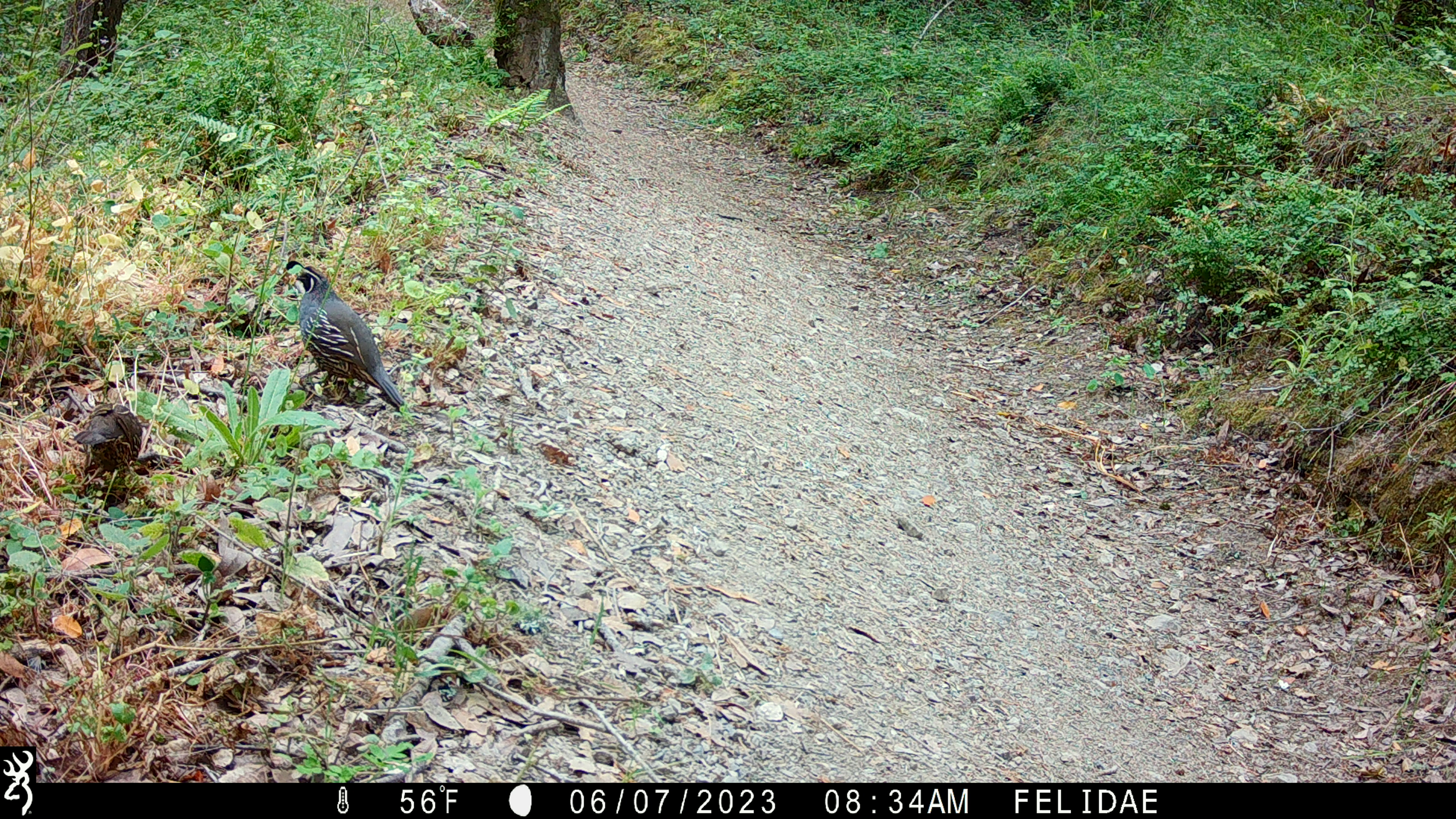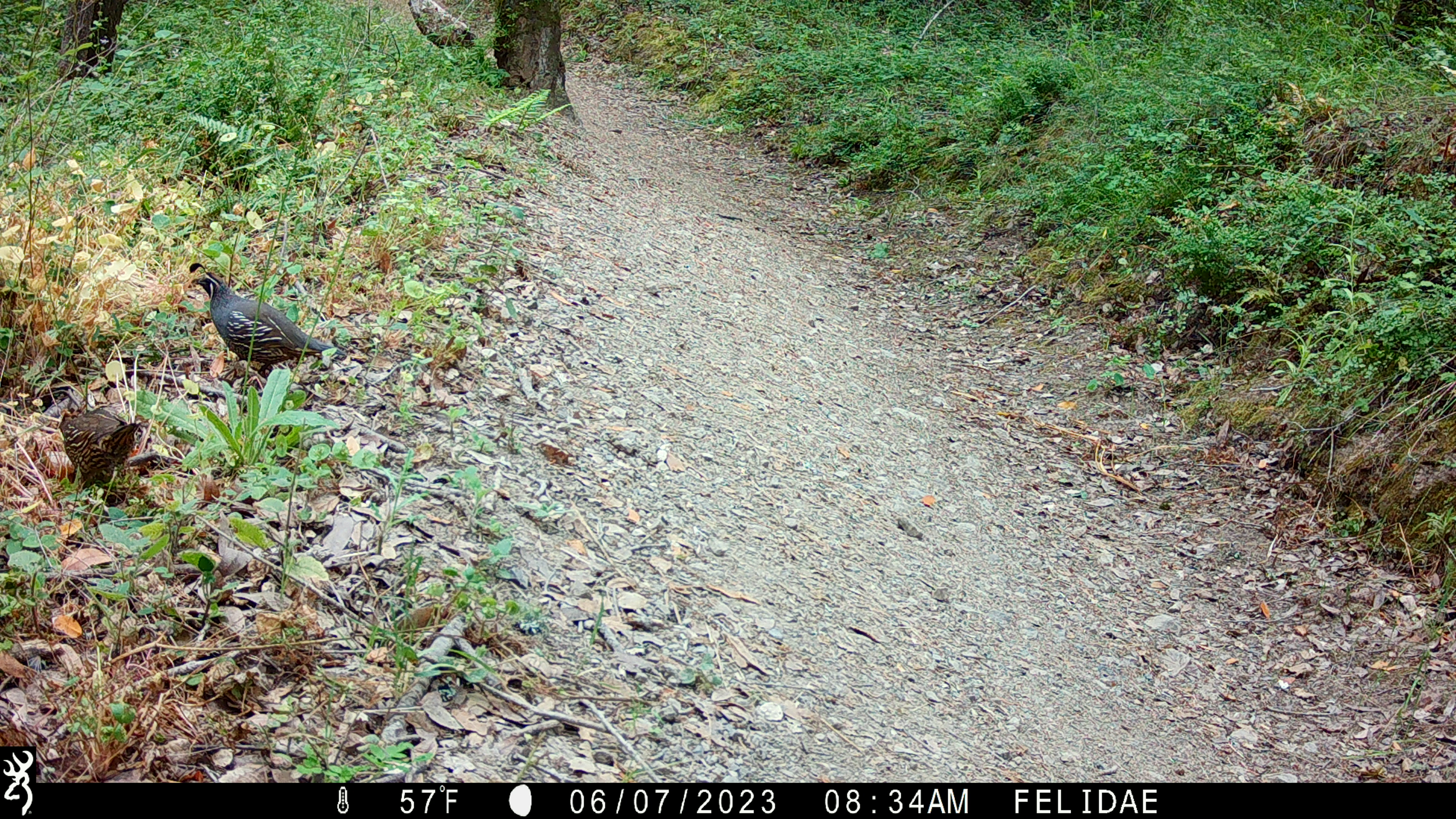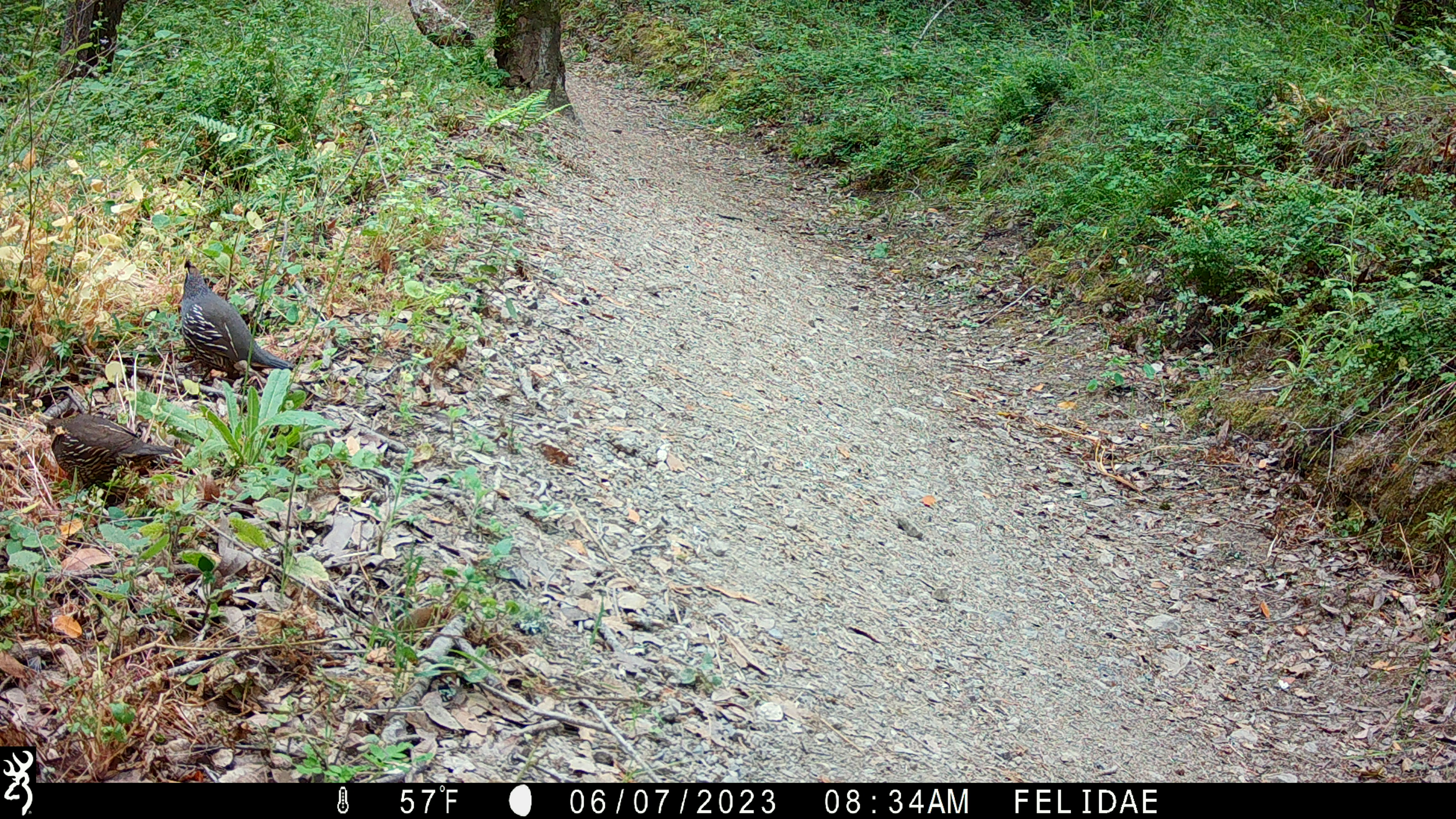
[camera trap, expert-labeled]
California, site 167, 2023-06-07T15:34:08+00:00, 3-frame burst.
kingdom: Animalia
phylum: Chordata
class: Aves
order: Galliformes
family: Odontophoridae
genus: Callipepla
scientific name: Callipepla californica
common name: california quail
California quail (Callipepla californica).